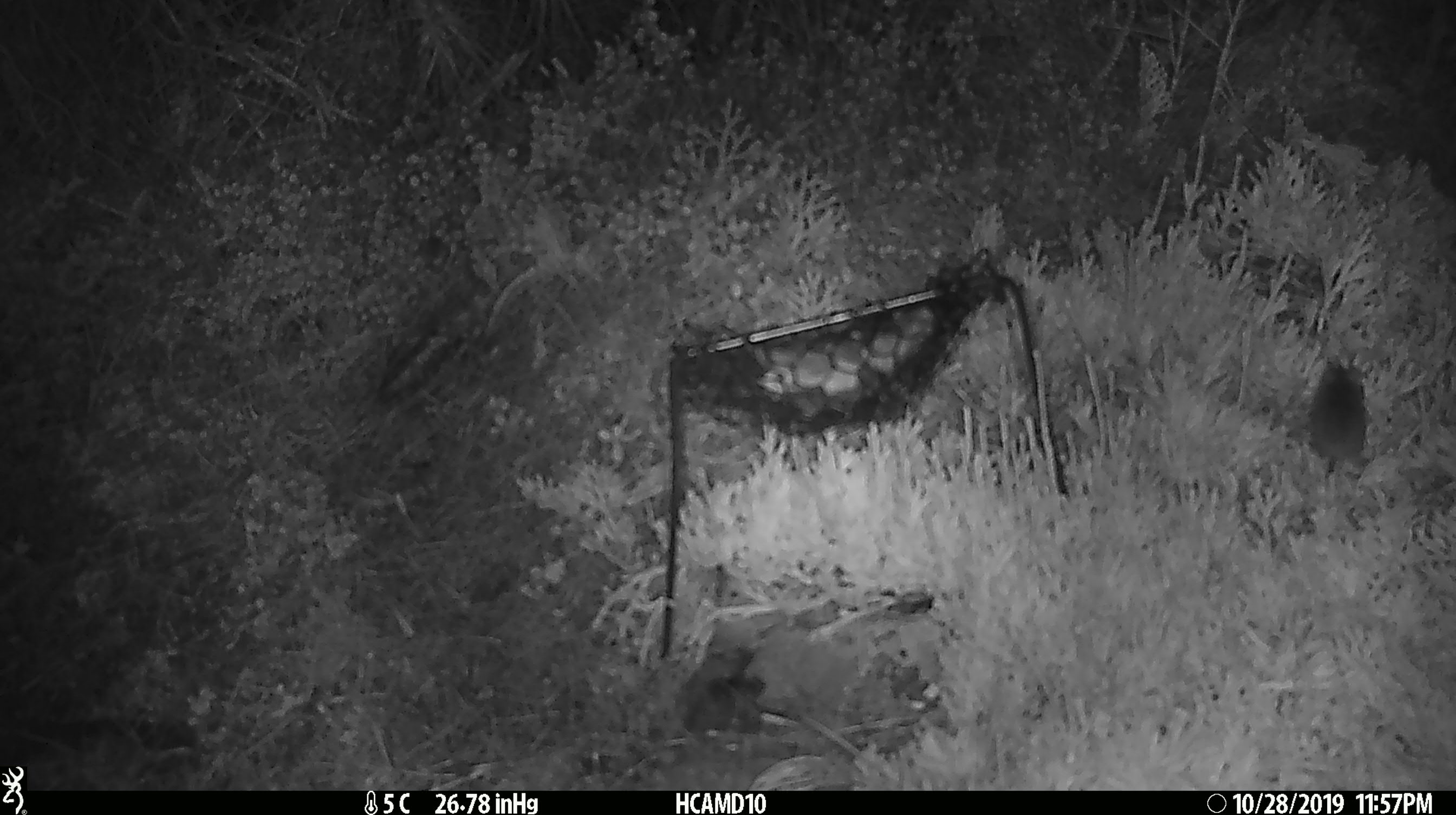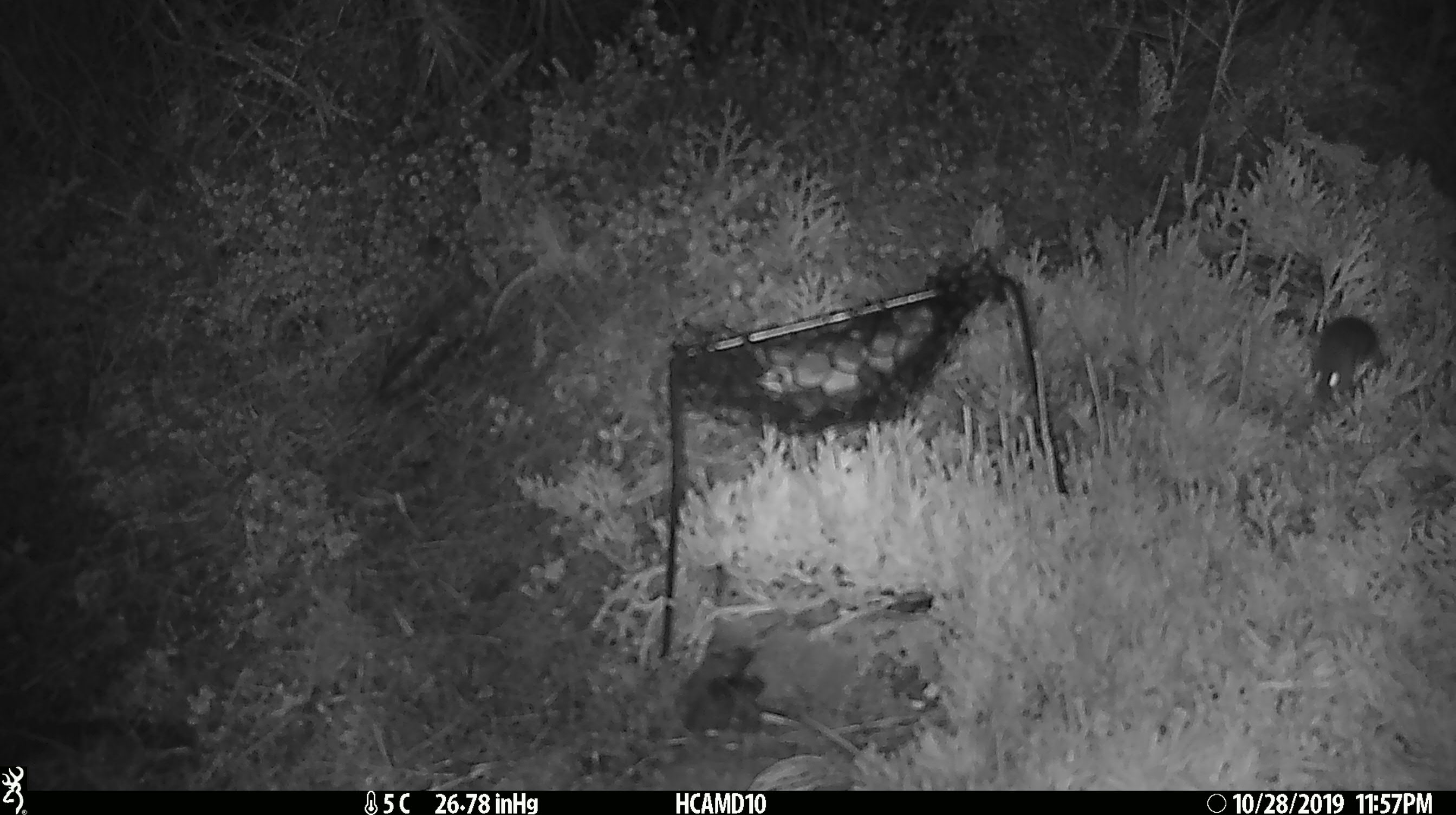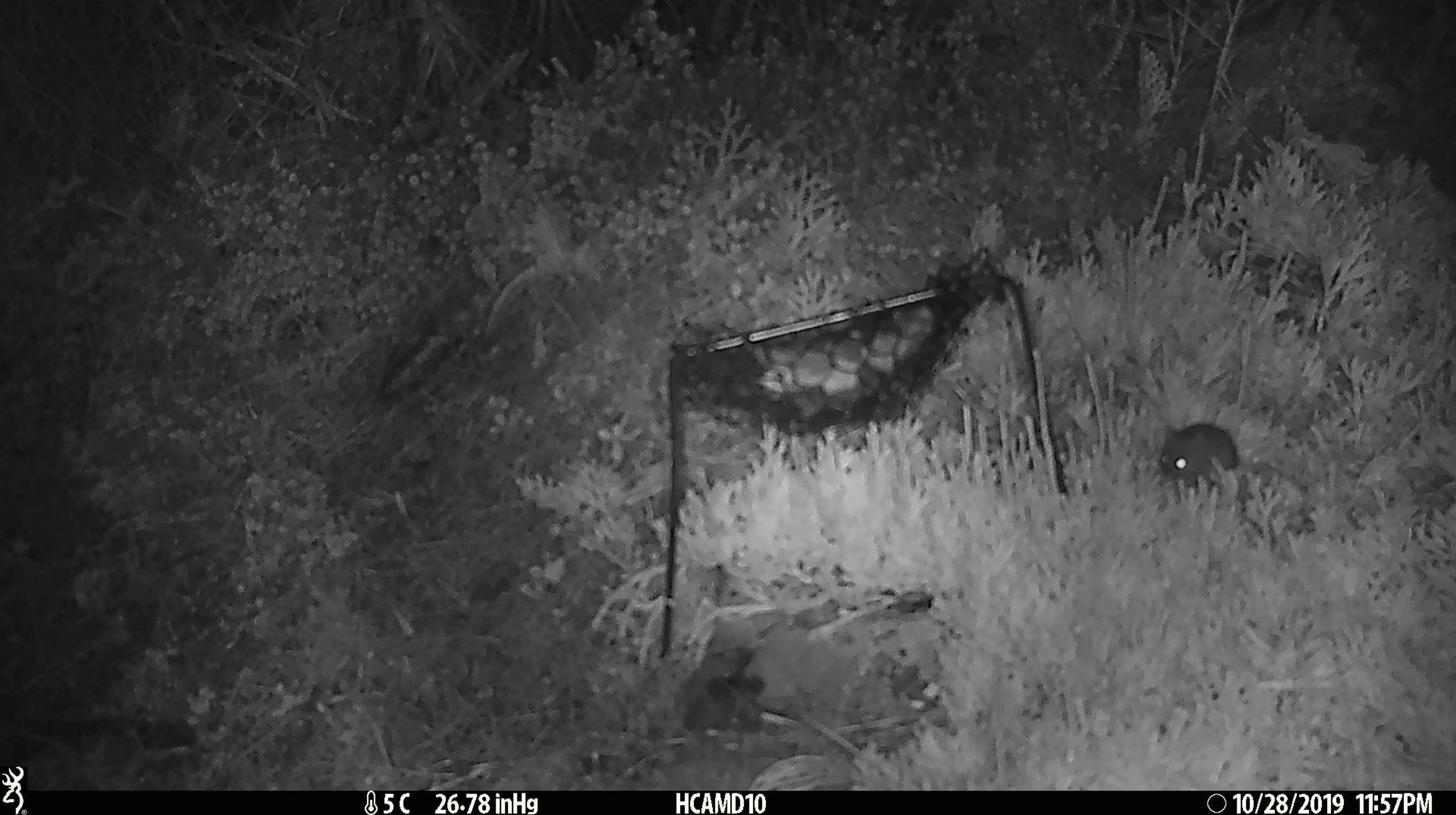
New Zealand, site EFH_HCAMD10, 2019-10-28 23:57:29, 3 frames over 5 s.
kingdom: Animalia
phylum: Chordata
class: Mammalia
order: Rodentia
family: Muridae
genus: Mus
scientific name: Mus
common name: mouse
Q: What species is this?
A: Mouse (Mus).